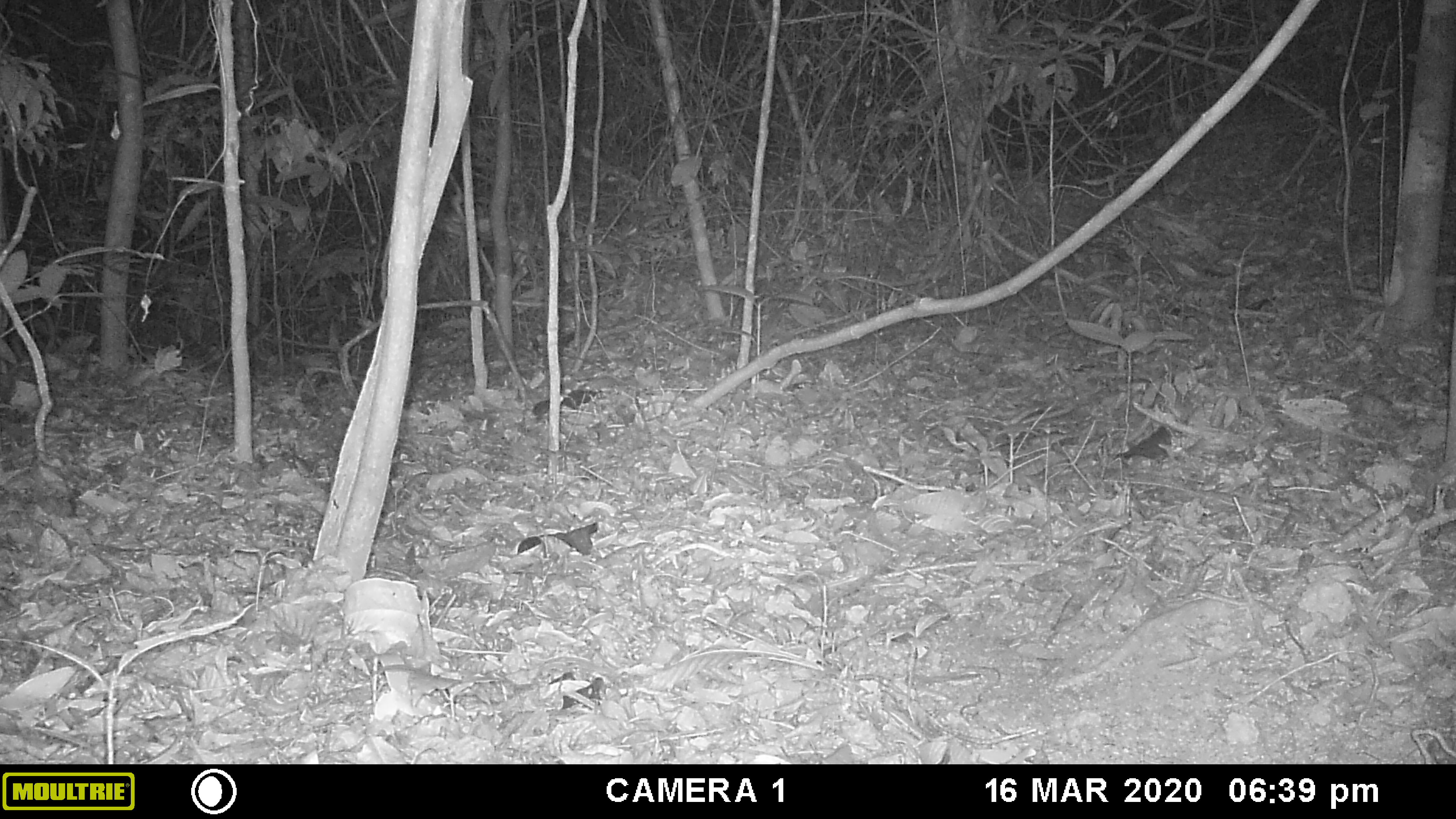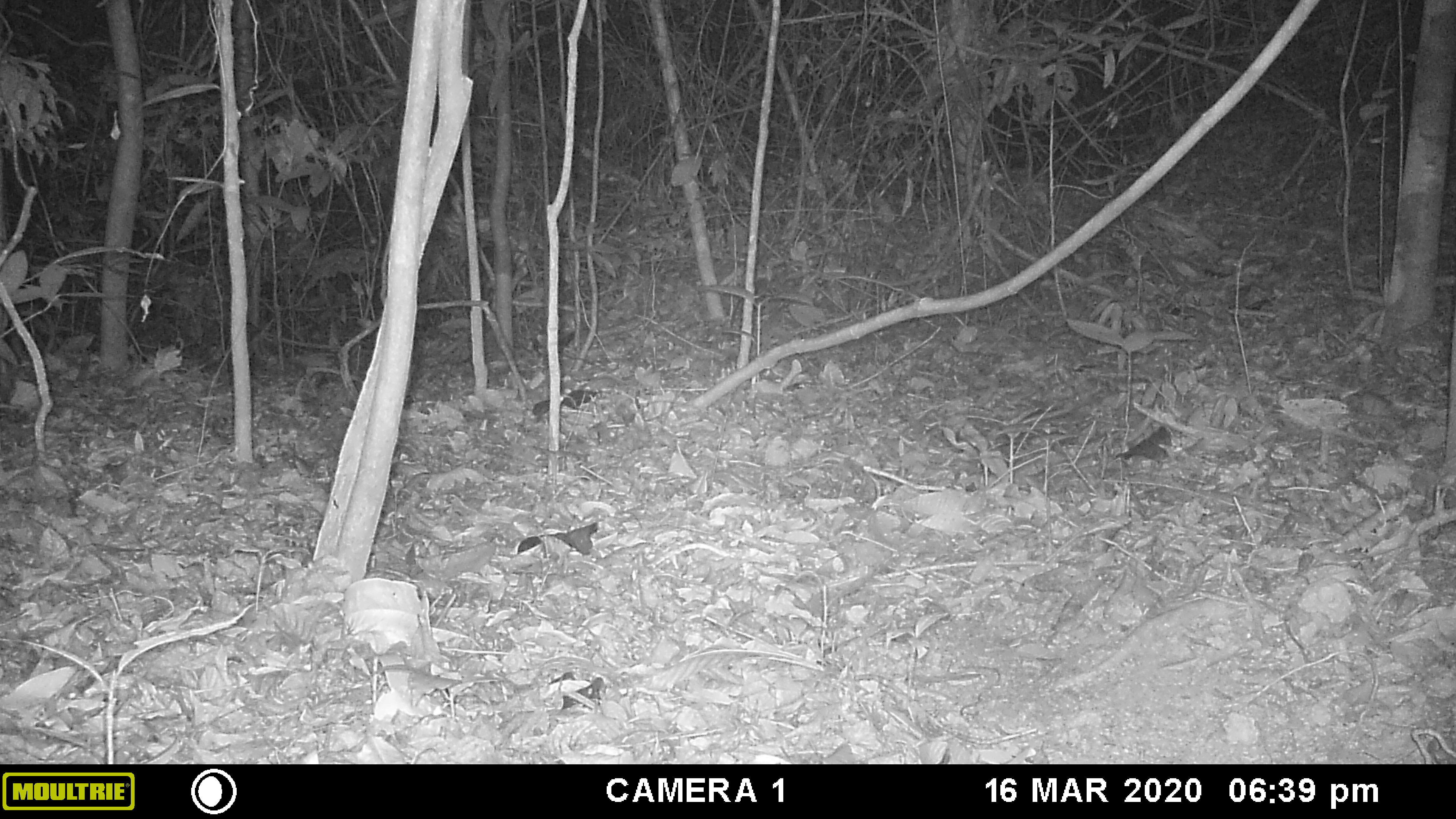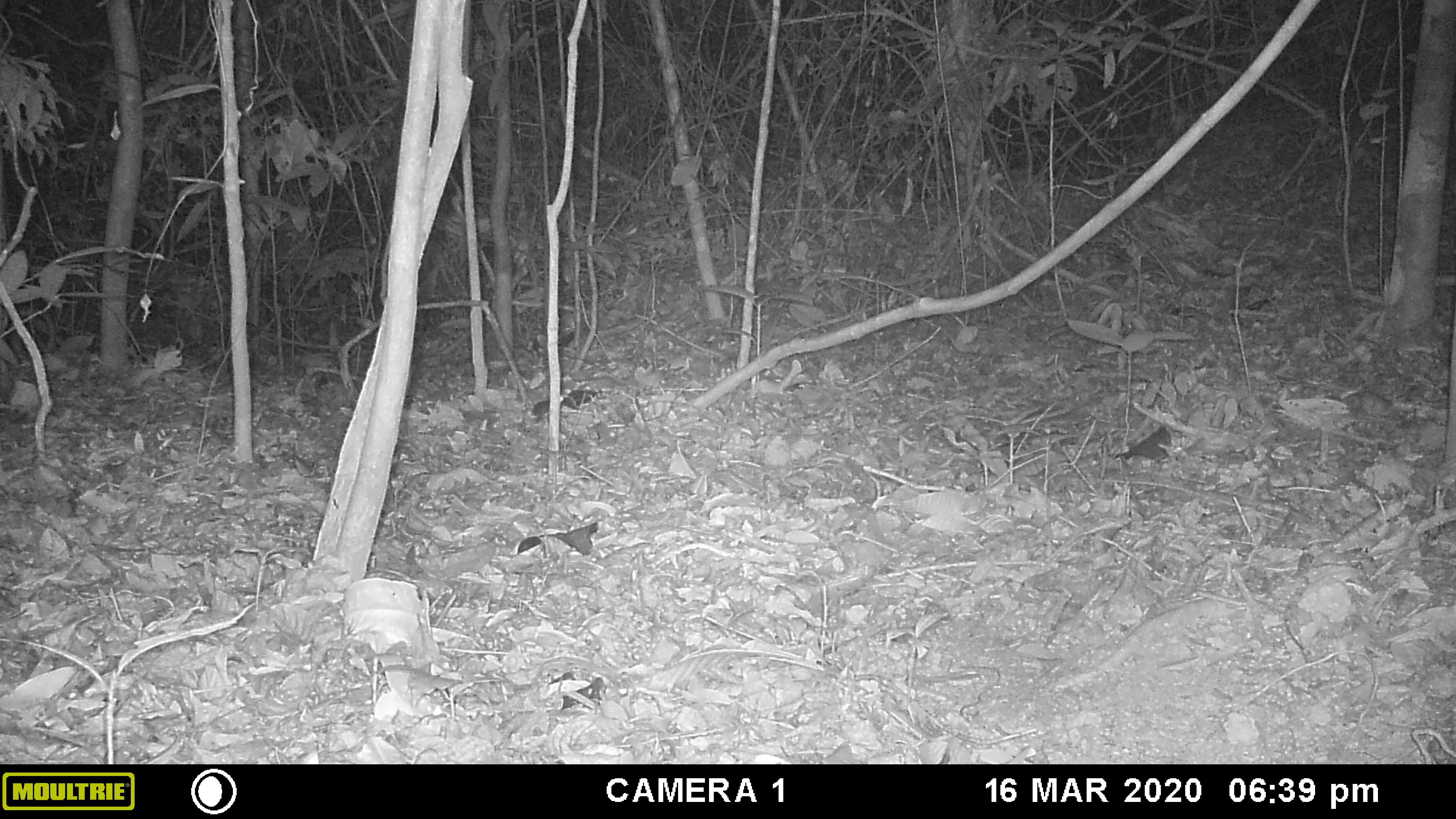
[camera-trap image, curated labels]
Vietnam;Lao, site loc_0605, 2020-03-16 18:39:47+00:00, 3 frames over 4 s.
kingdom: Animalia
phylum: Chordata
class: Mammalia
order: Carnivora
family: Viverridae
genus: Paguma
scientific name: Paguma larvata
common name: masked palm civet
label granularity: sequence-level